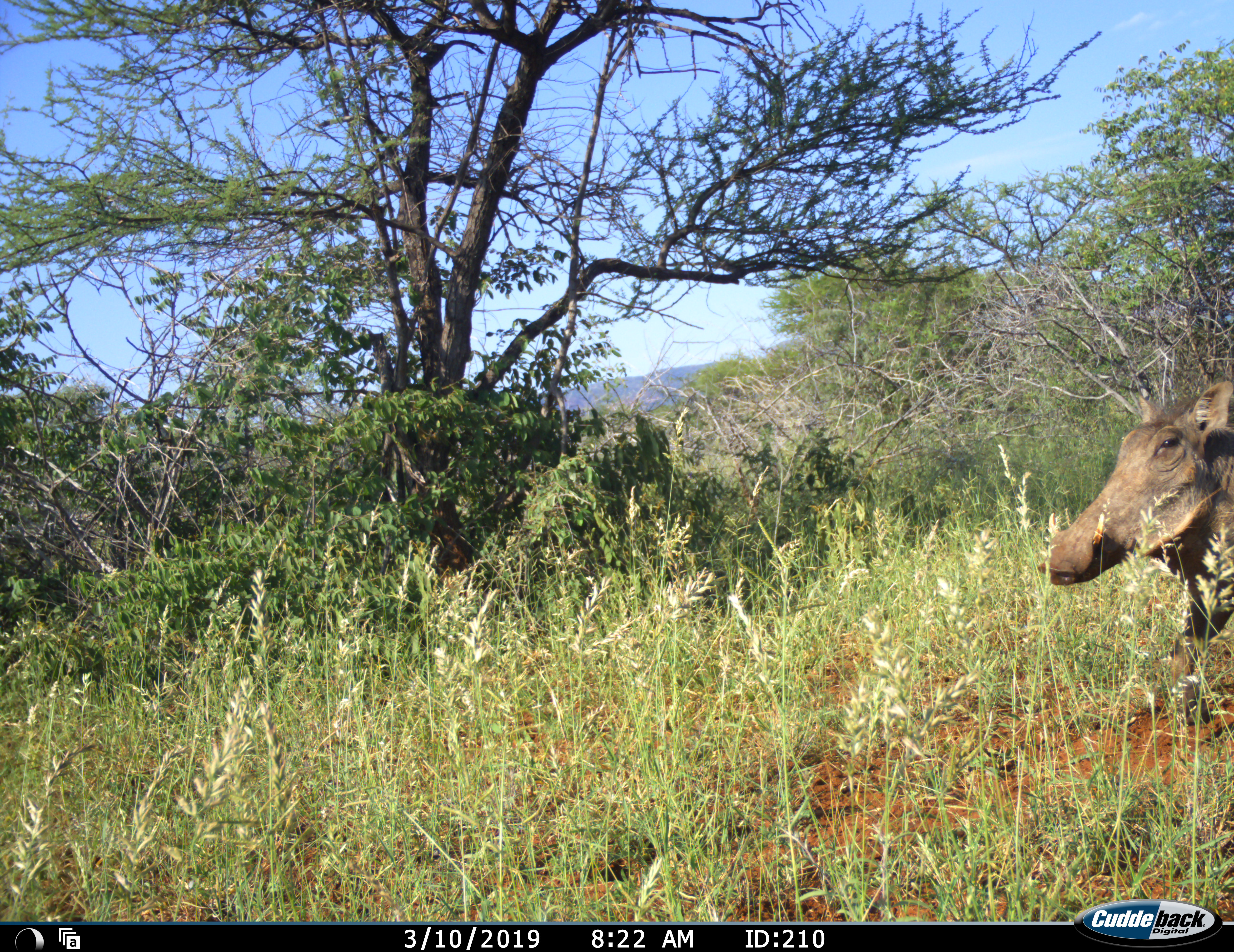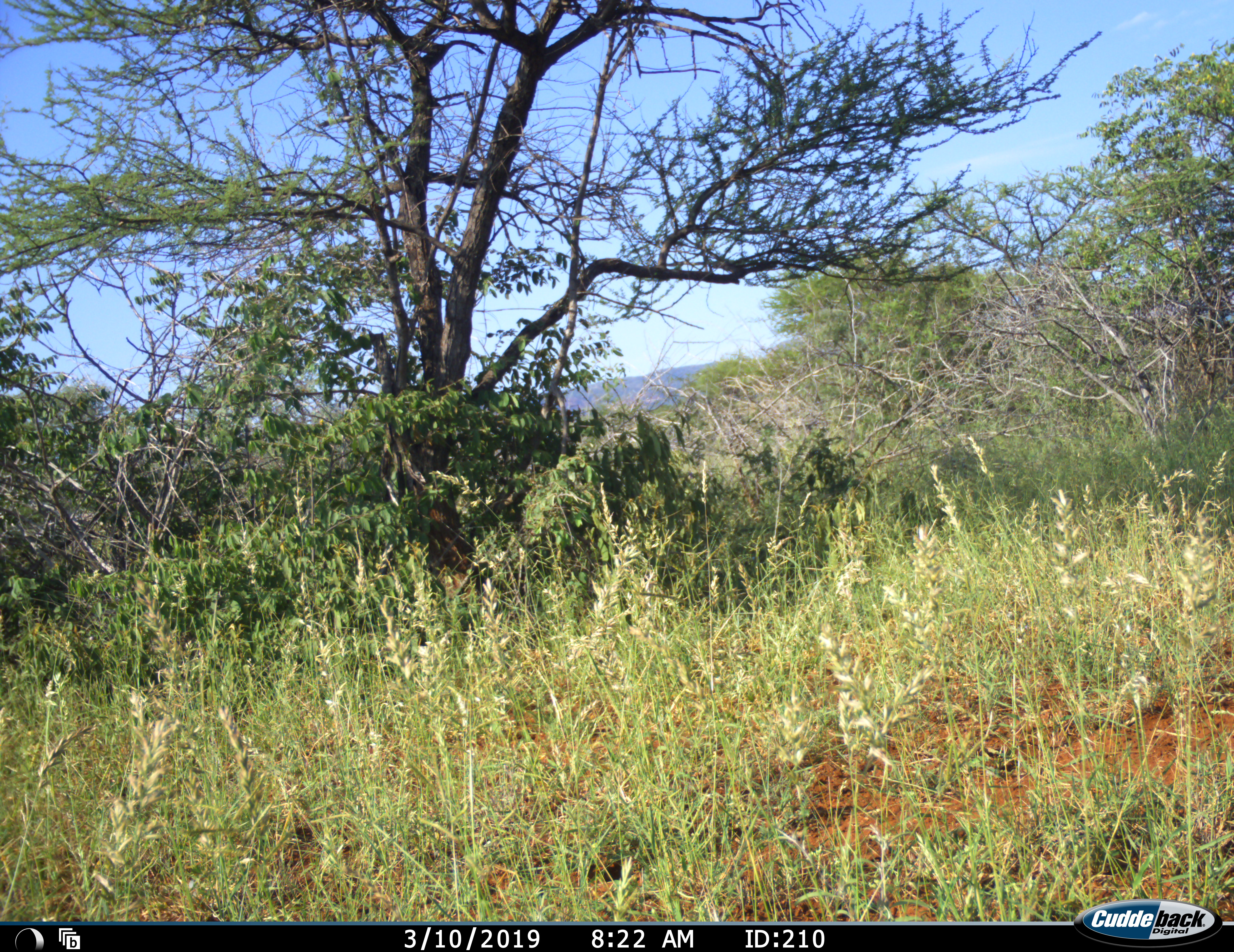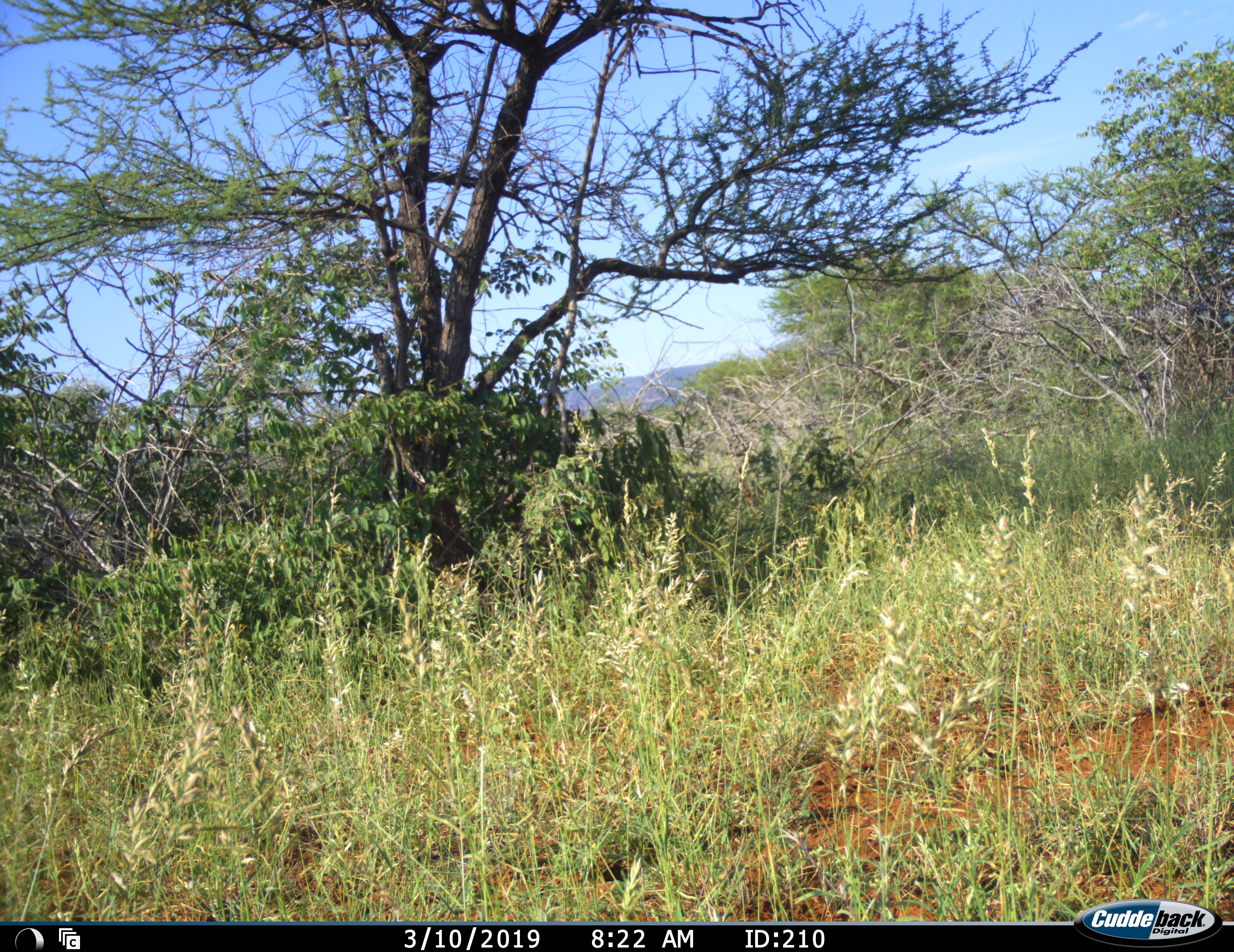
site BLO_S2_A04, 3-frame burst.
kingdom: Animalia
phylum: Chordata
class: Mammalia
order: Artiodactyla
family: Suidae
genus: Phacochoerus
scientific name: Phacochoerus africanus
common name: warthog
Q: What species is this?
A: Warthog (Phacochoerus africanus).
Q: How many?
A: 1.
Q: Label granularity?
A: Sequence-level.